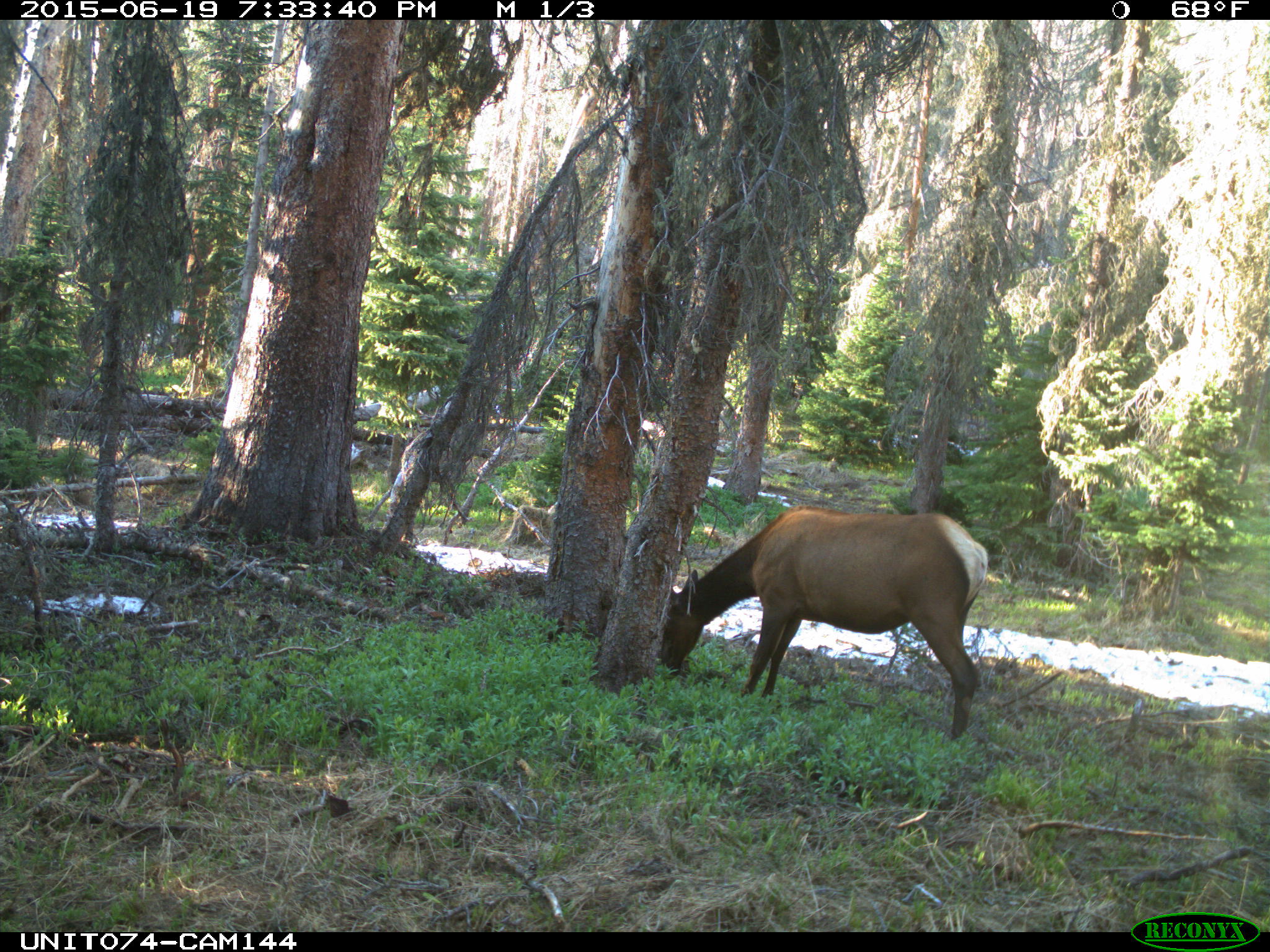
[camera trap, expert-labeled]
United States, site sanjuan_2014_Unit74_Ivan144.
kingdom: Animalia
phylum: Chordata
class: Mammalia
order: Artiodactyla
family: Cervidae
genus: Cervus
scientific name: Cervus elaphus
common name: red deer